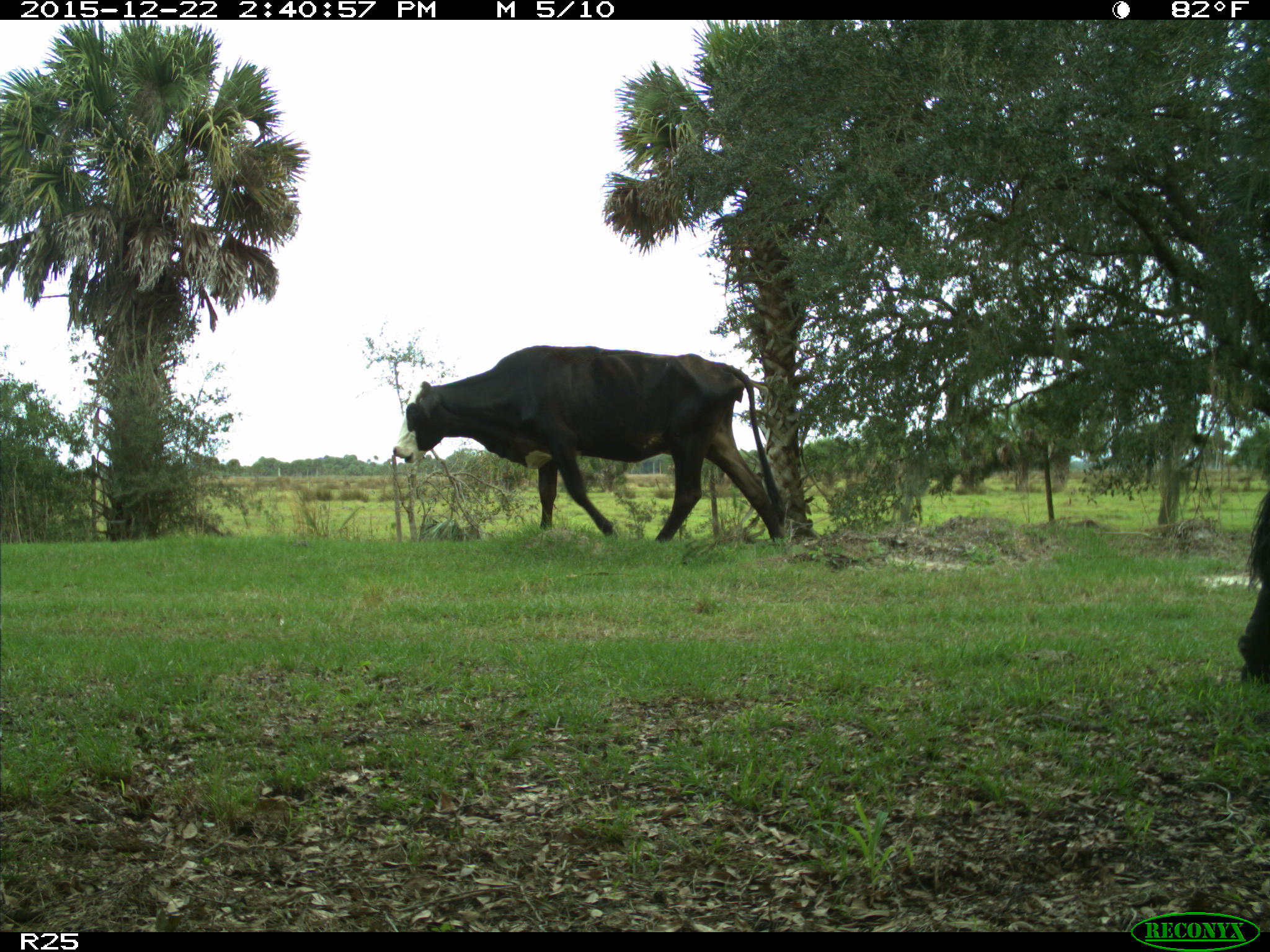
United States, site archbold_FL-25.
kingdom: Animalia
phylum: Chordata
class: Mammalia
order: Artiodactyla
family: Bovidae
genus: Bos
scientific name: Bos taurus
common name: domestic cow